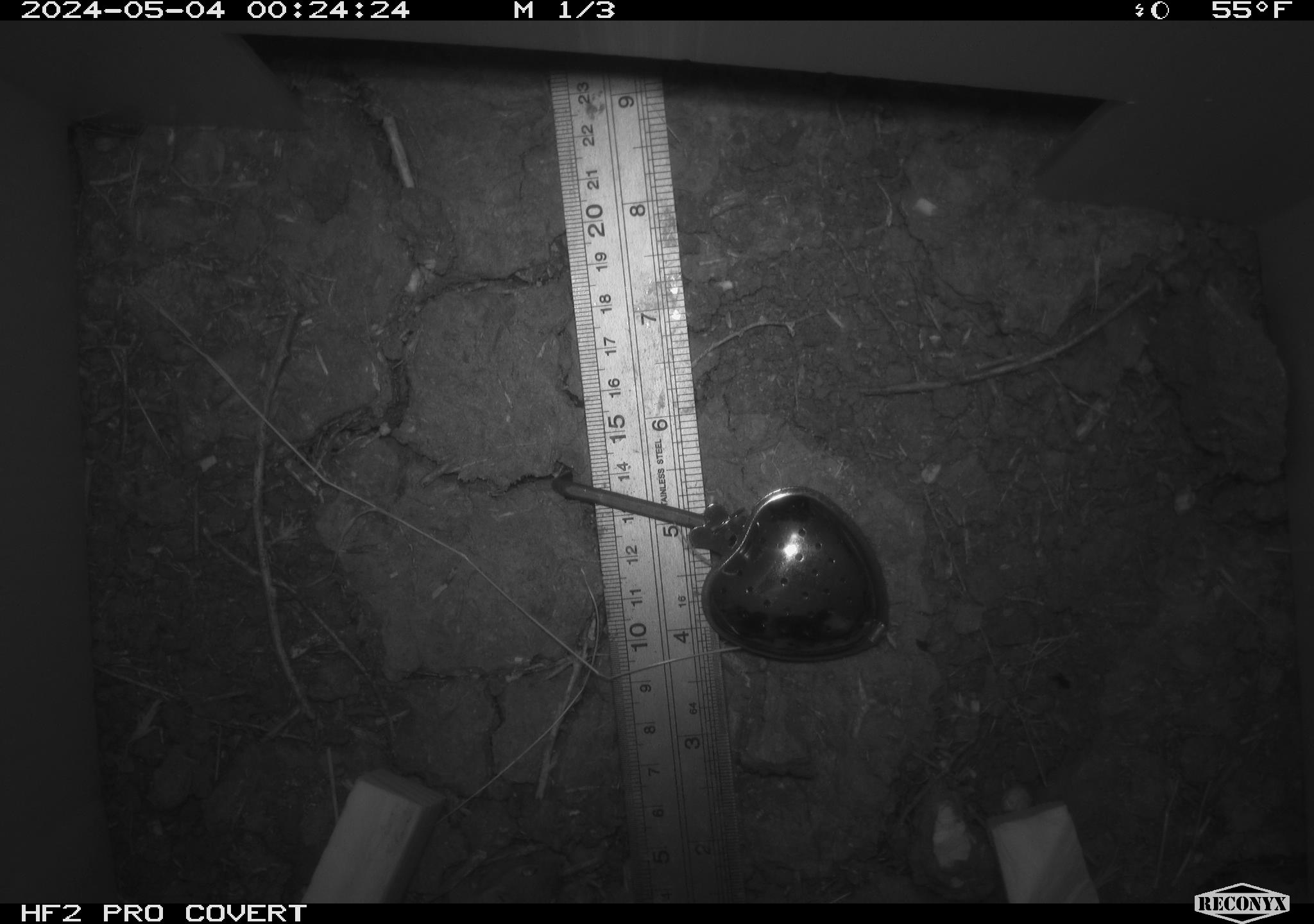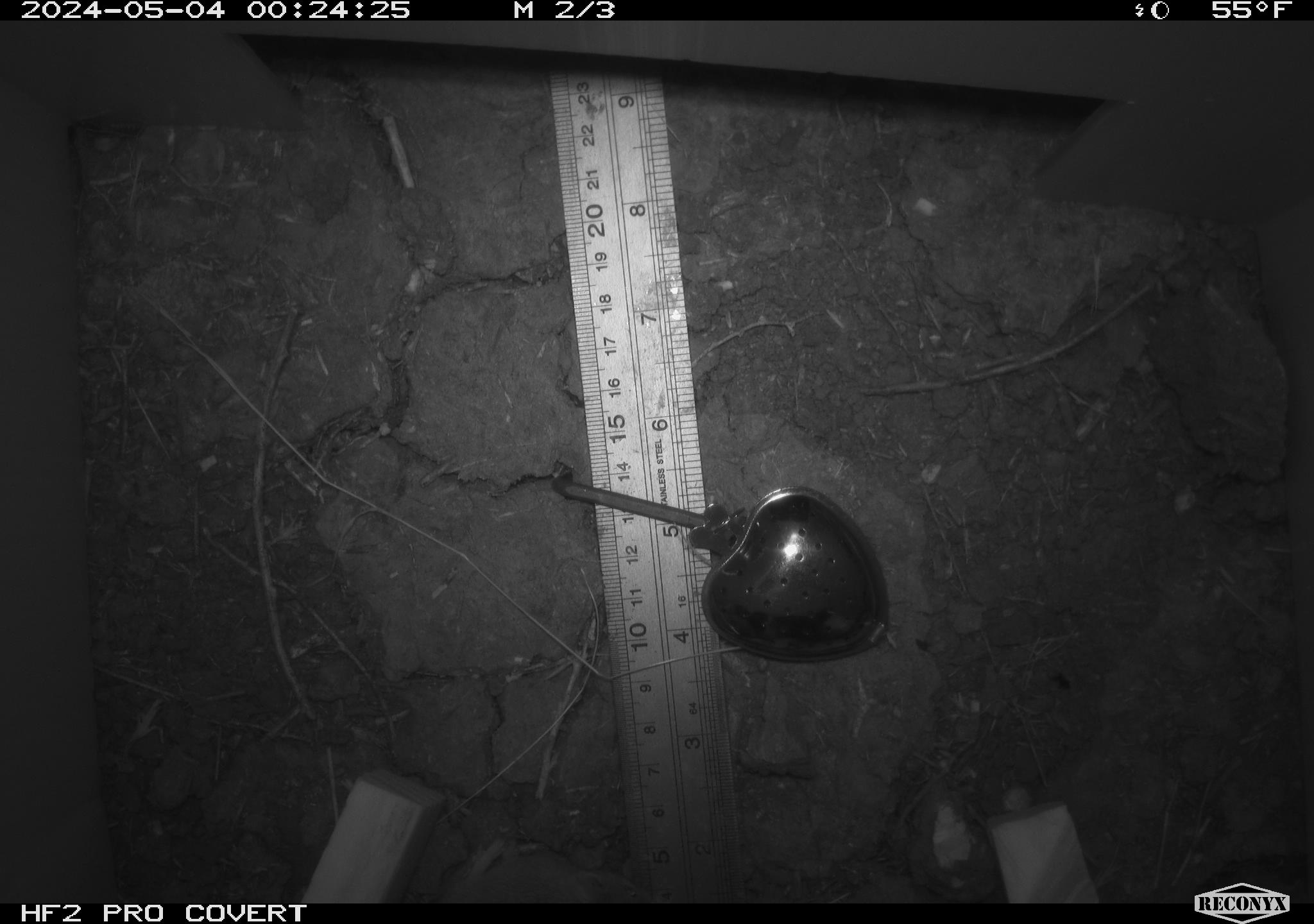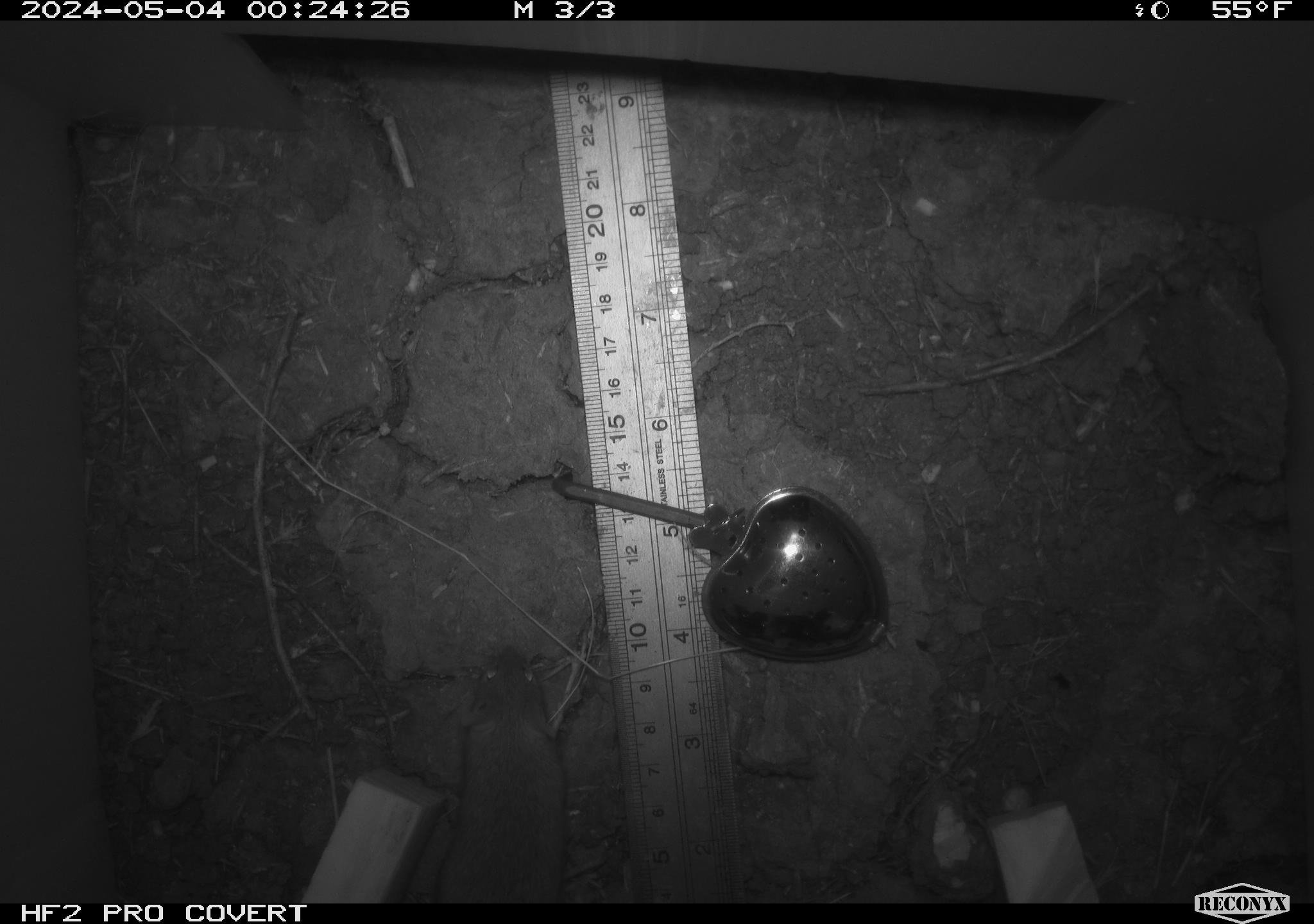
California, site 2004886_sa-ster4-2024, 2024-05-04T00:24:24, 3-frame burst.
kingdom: Animalia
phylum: Chordata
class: Mammalia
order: Rodentia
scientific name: Rodentia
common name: mouse species